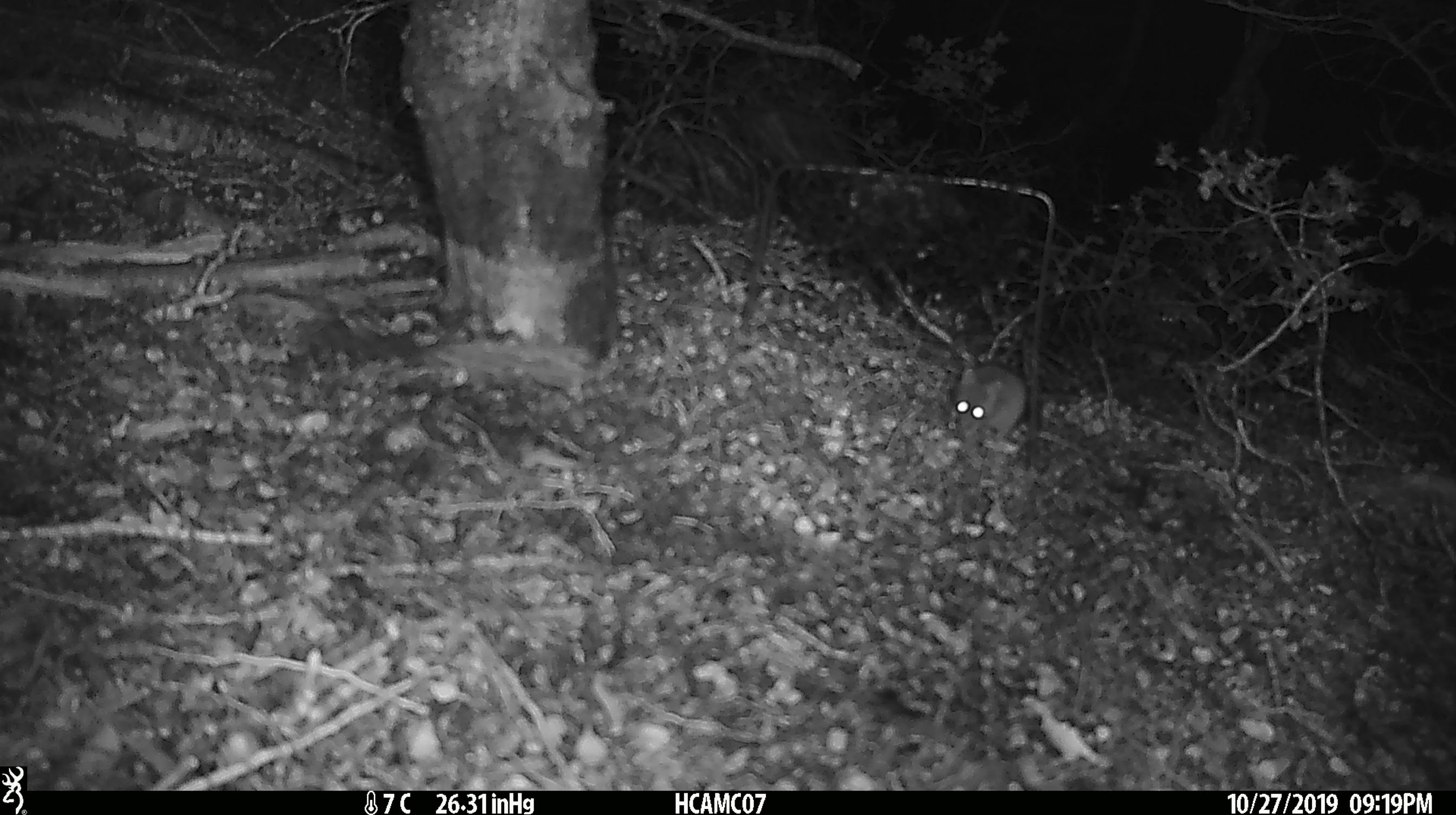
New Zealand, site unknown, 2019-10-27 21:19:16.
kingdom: Animalia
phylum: Chordata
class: Mammalia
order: Rodentia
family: Muridae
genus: Mus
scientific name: Mus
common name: mouse